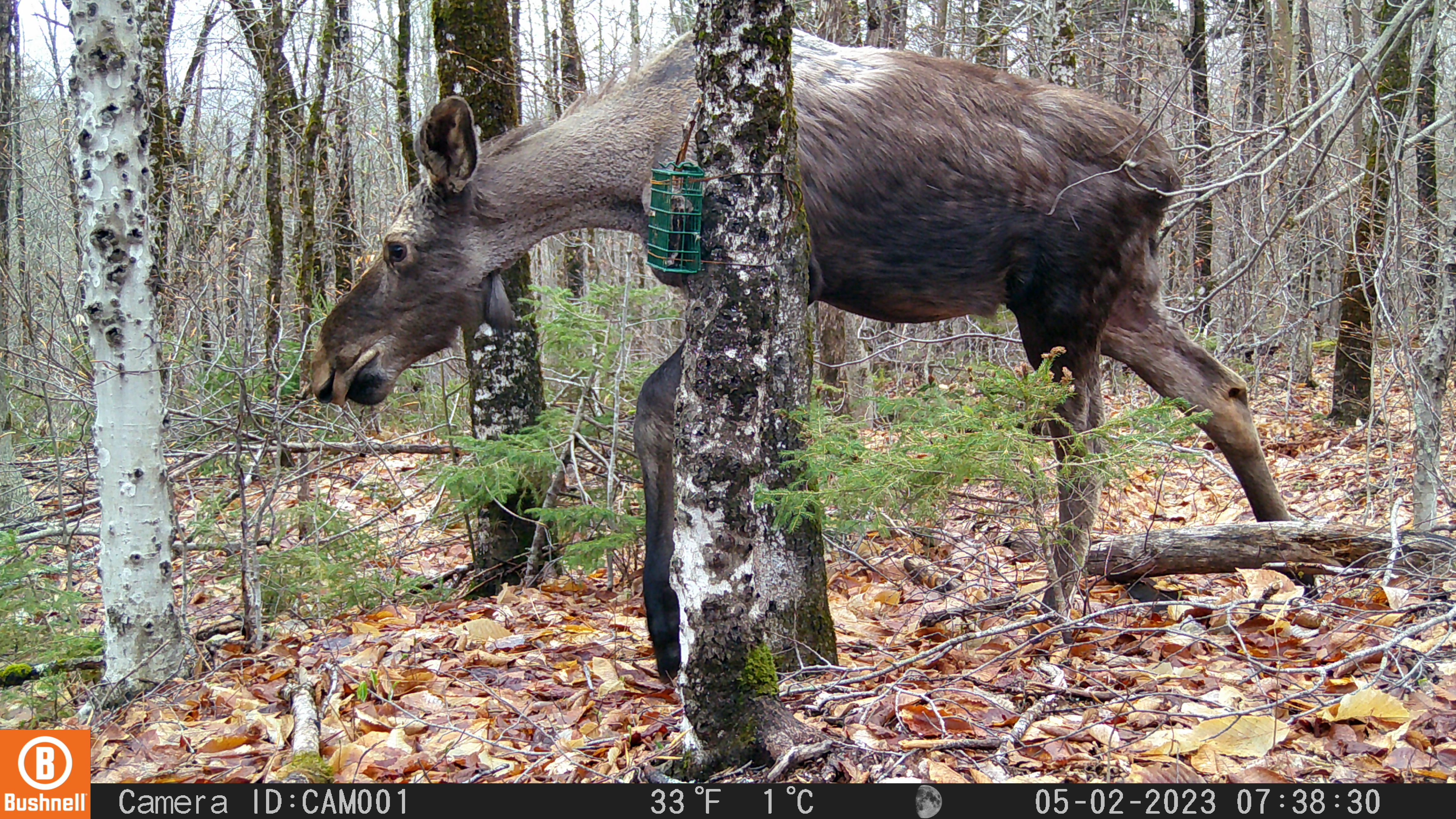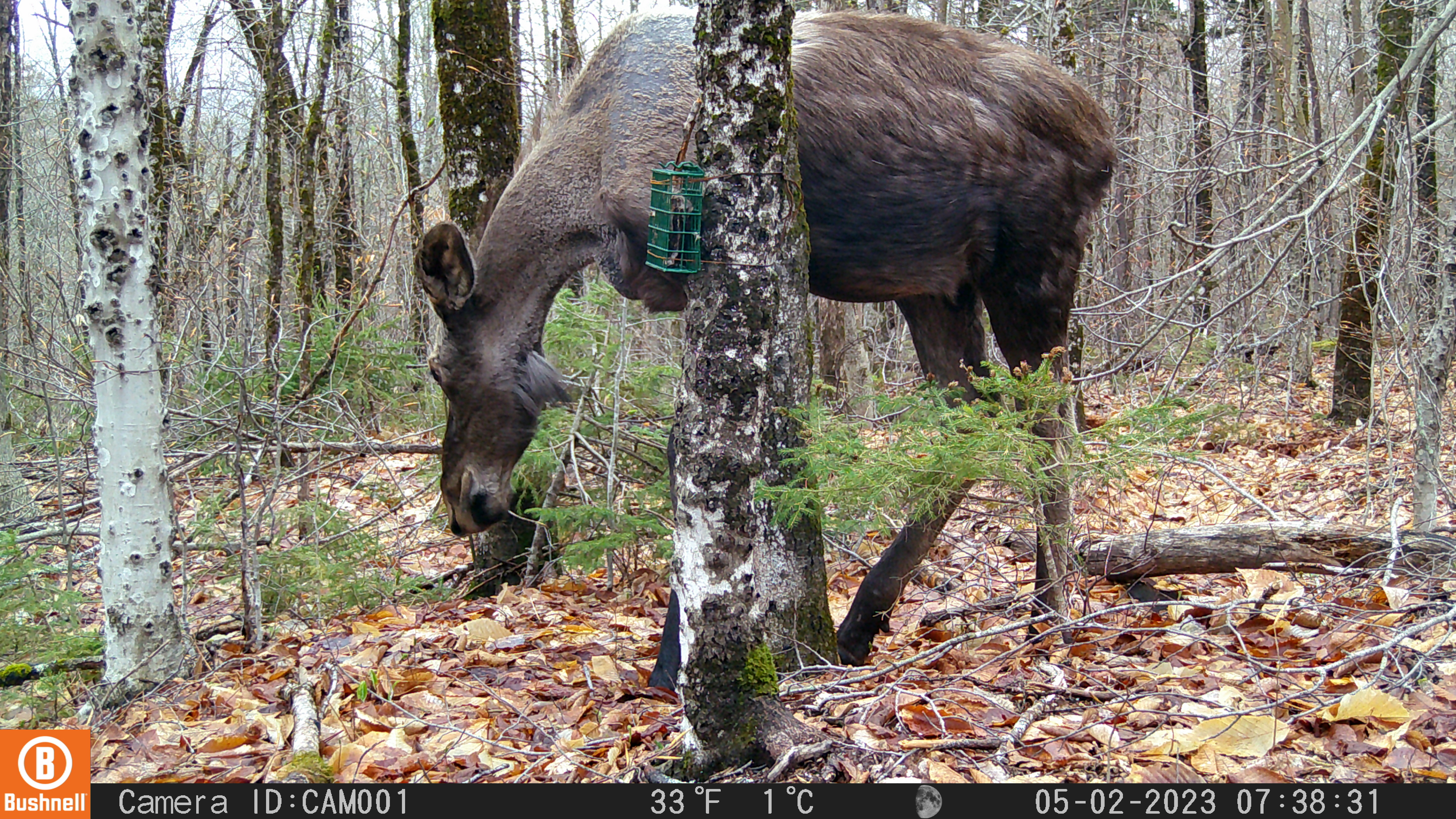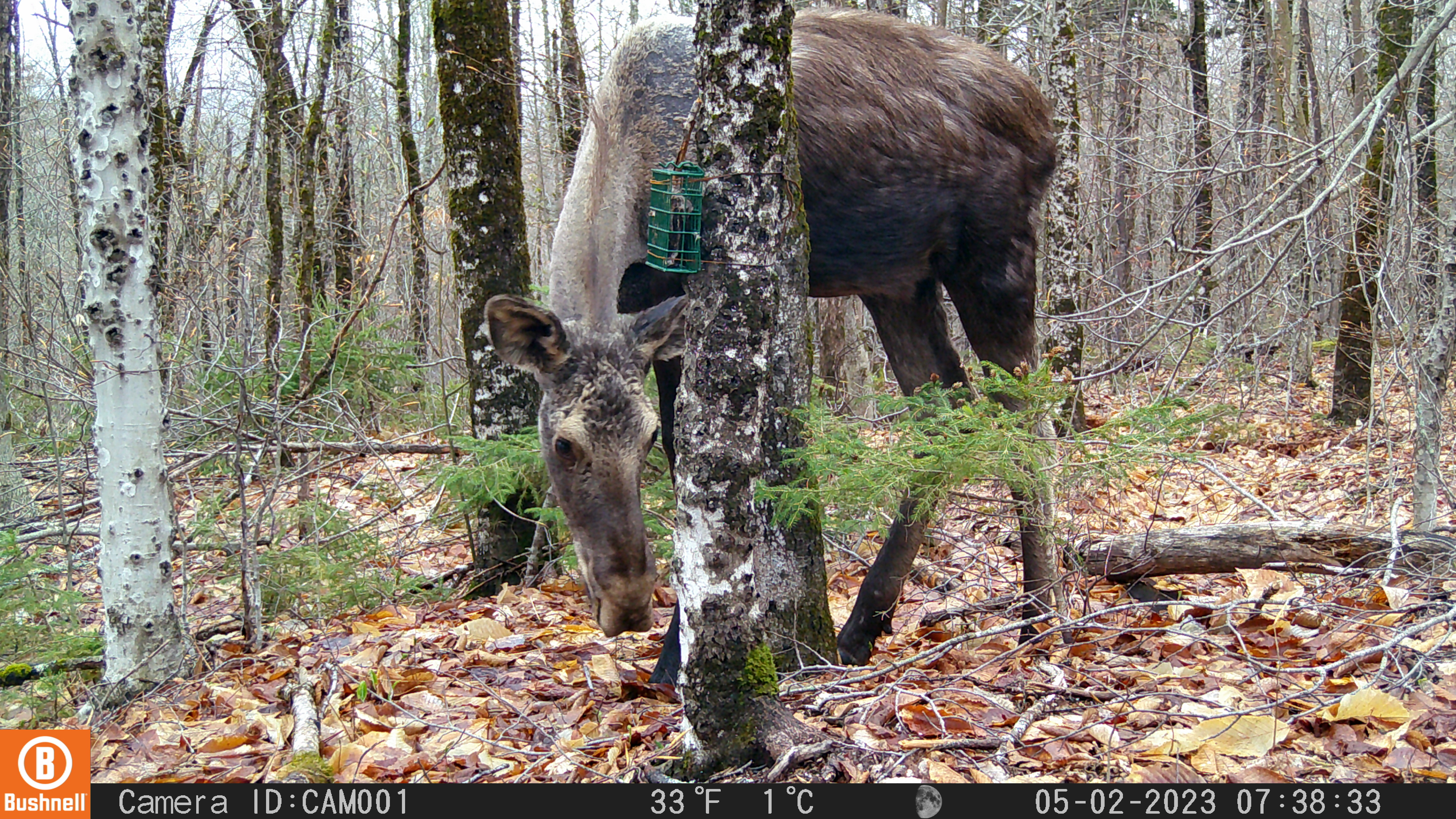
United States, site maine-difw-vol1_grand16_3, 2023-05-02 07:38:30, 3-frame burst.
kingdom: Animalia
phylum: Chordata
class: Mammalia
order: Artiodactyla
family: Cervidae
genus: Alces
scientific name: Alces alces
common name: moose